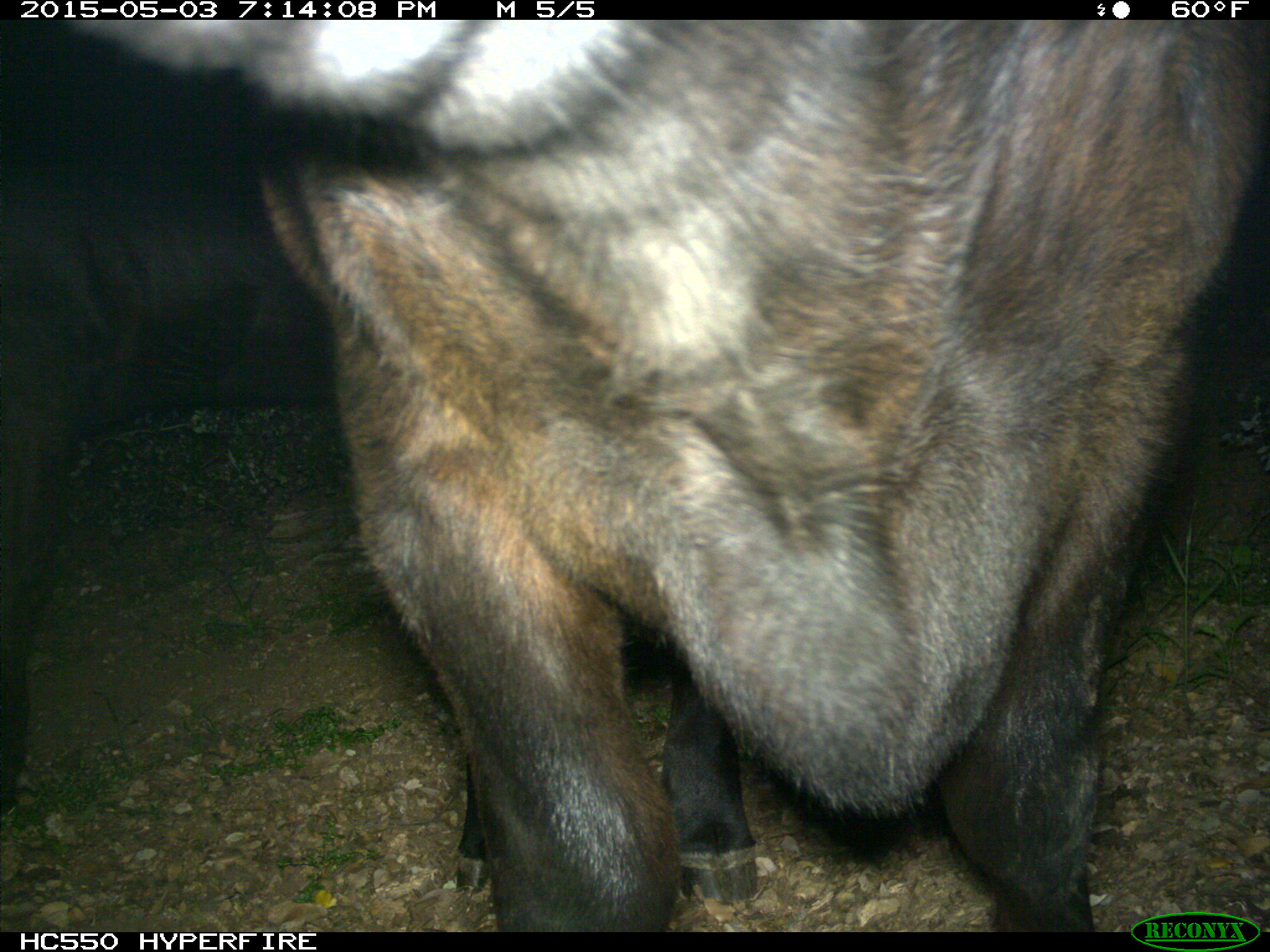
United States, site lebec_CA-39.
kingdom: Animalia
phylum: Chordata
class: Mammalia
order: Artiodactyla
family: Bovidae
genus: Bos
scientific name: Bos taurus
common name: domestic cow